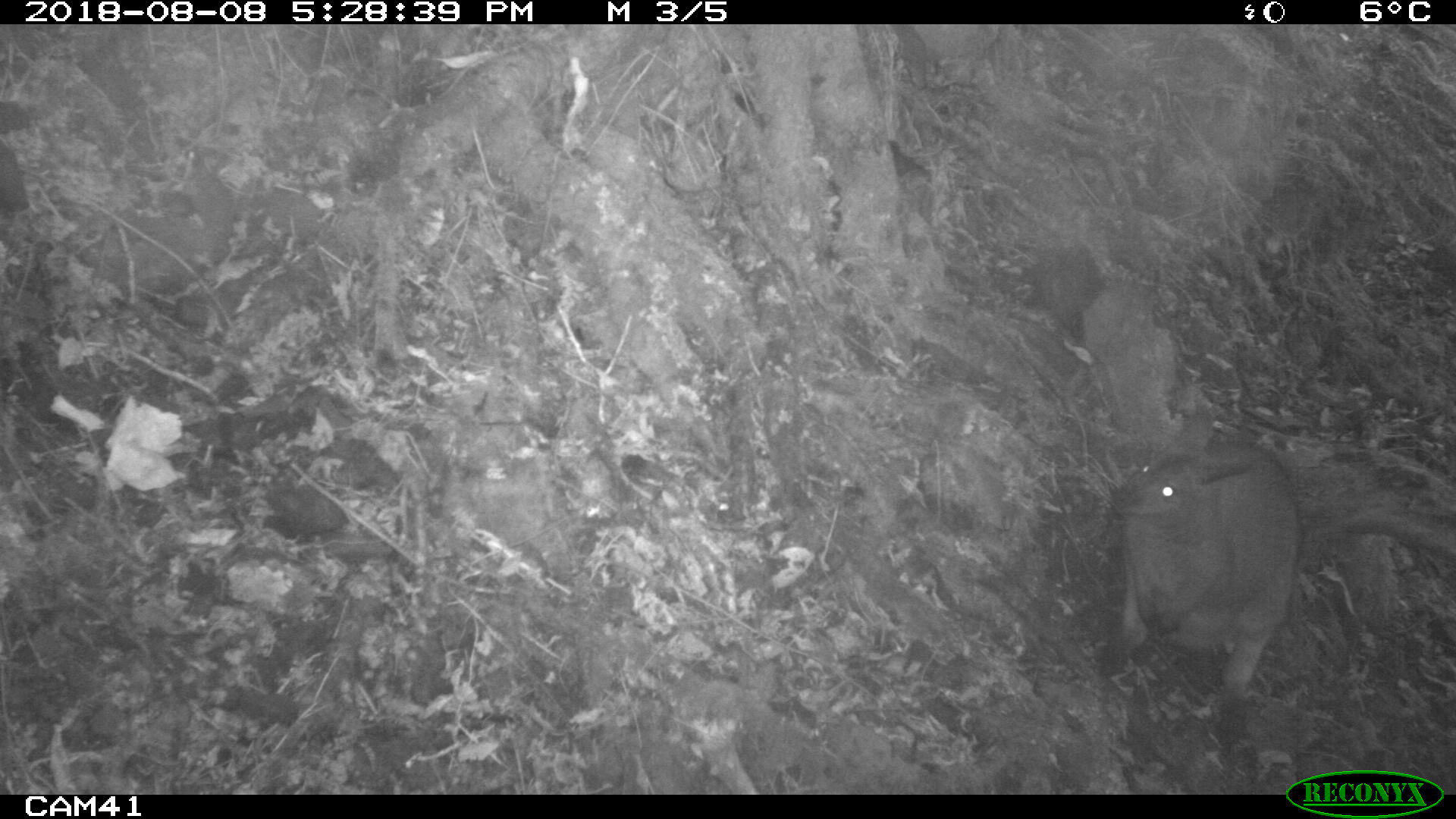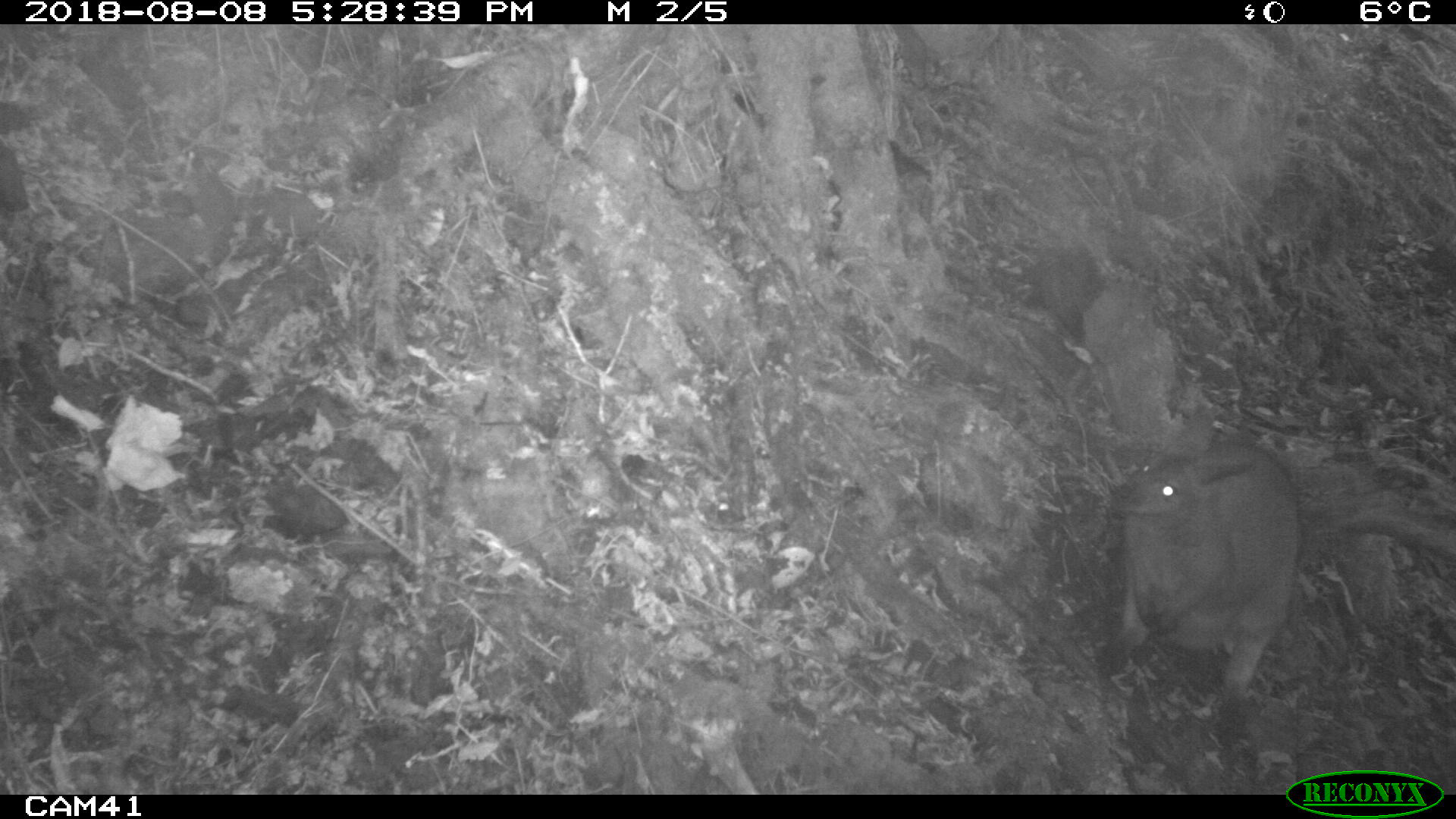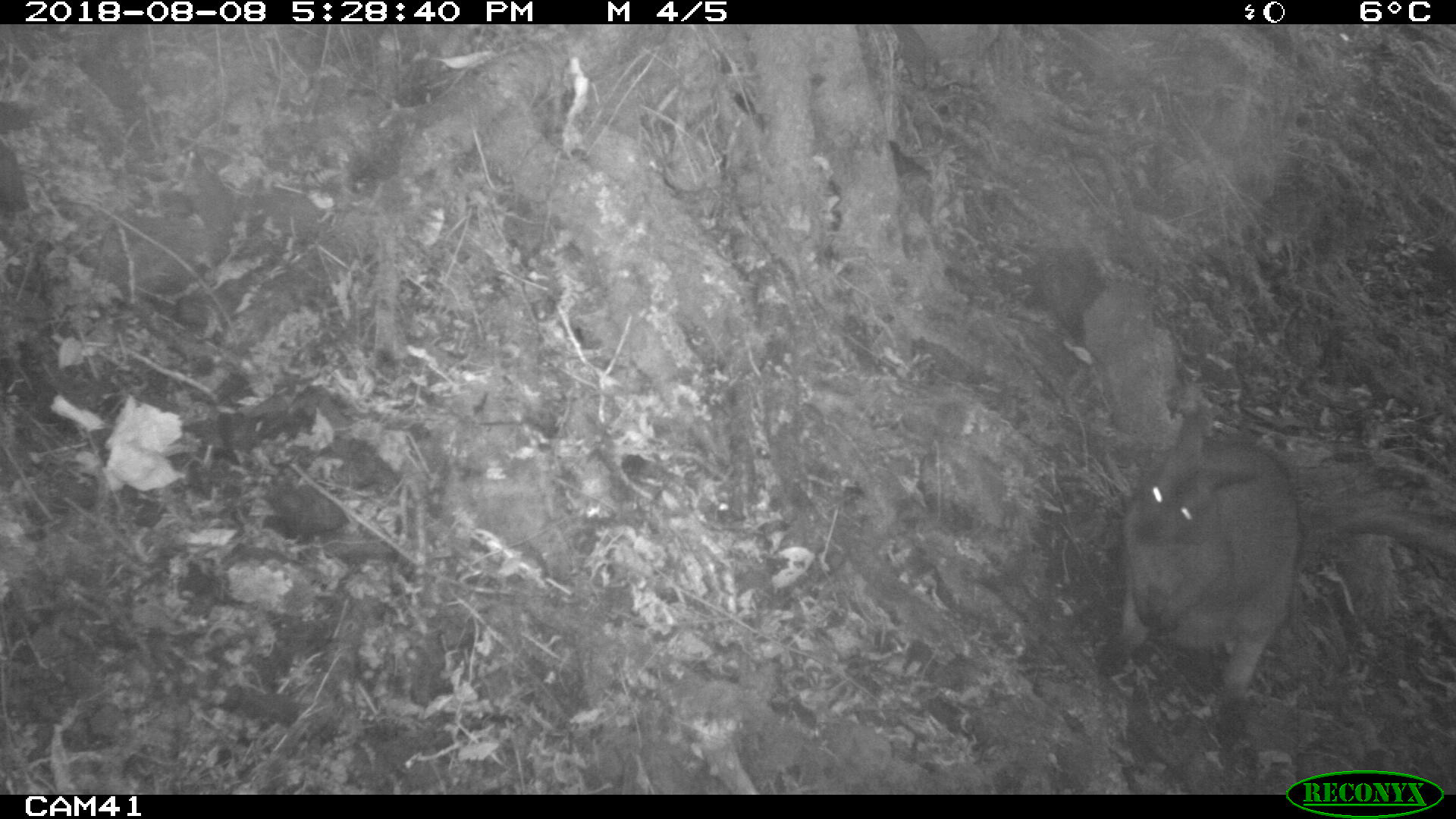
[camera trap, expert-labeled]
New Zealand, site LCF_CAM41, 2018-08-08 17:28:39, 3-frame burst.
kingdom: Animalia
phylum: Chordata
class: Mammalia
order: Diprotodontia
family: Macropodidae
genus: Notamacropus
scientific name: Notamacropus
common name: wallaby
Wallaby (Notamacropus).